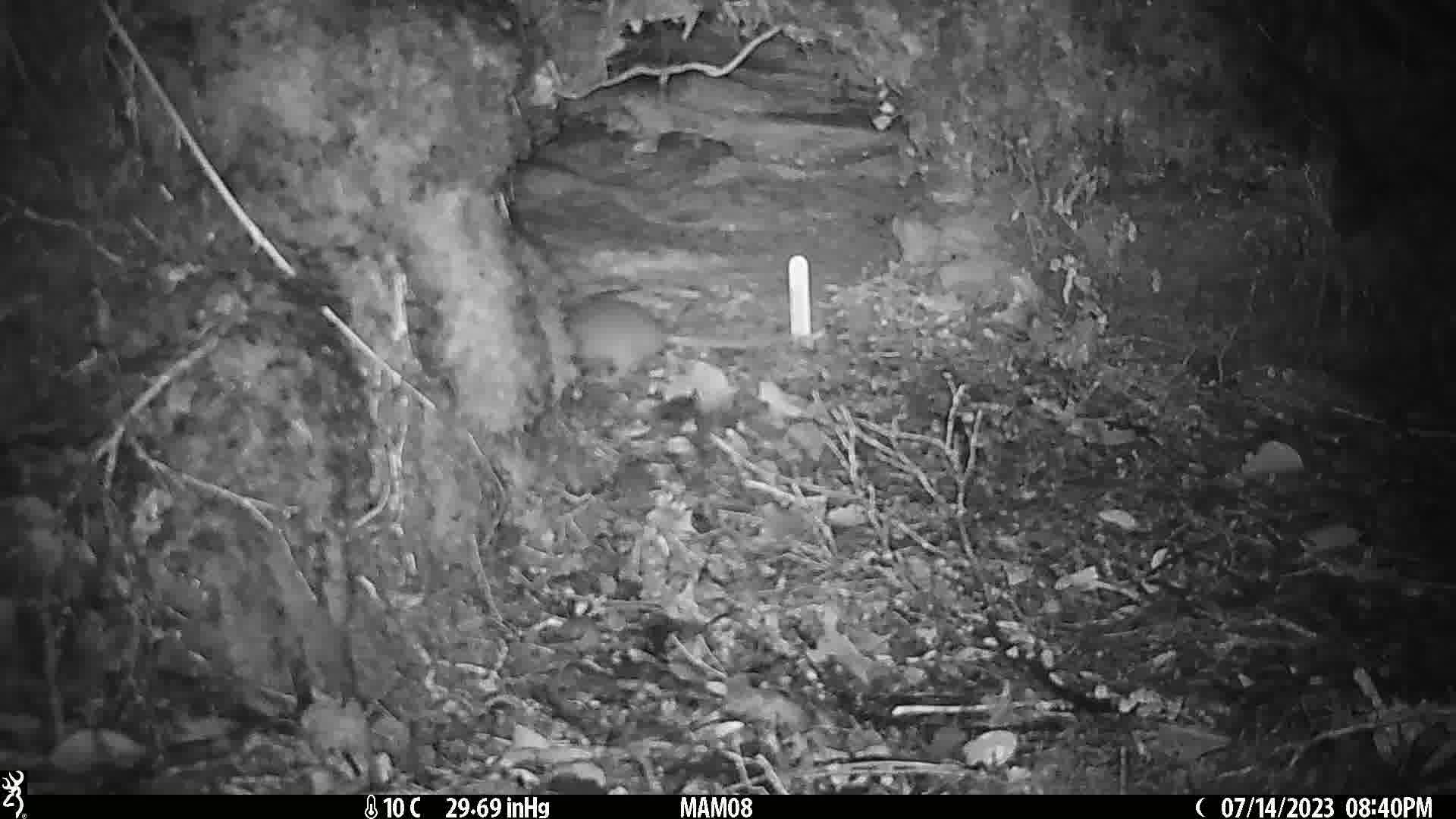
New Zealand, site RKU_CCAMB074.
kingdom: Animalia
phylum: Chordata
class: Mammalia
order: Rodentia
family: Muridae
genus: Rattus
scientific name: Rattus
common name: rat